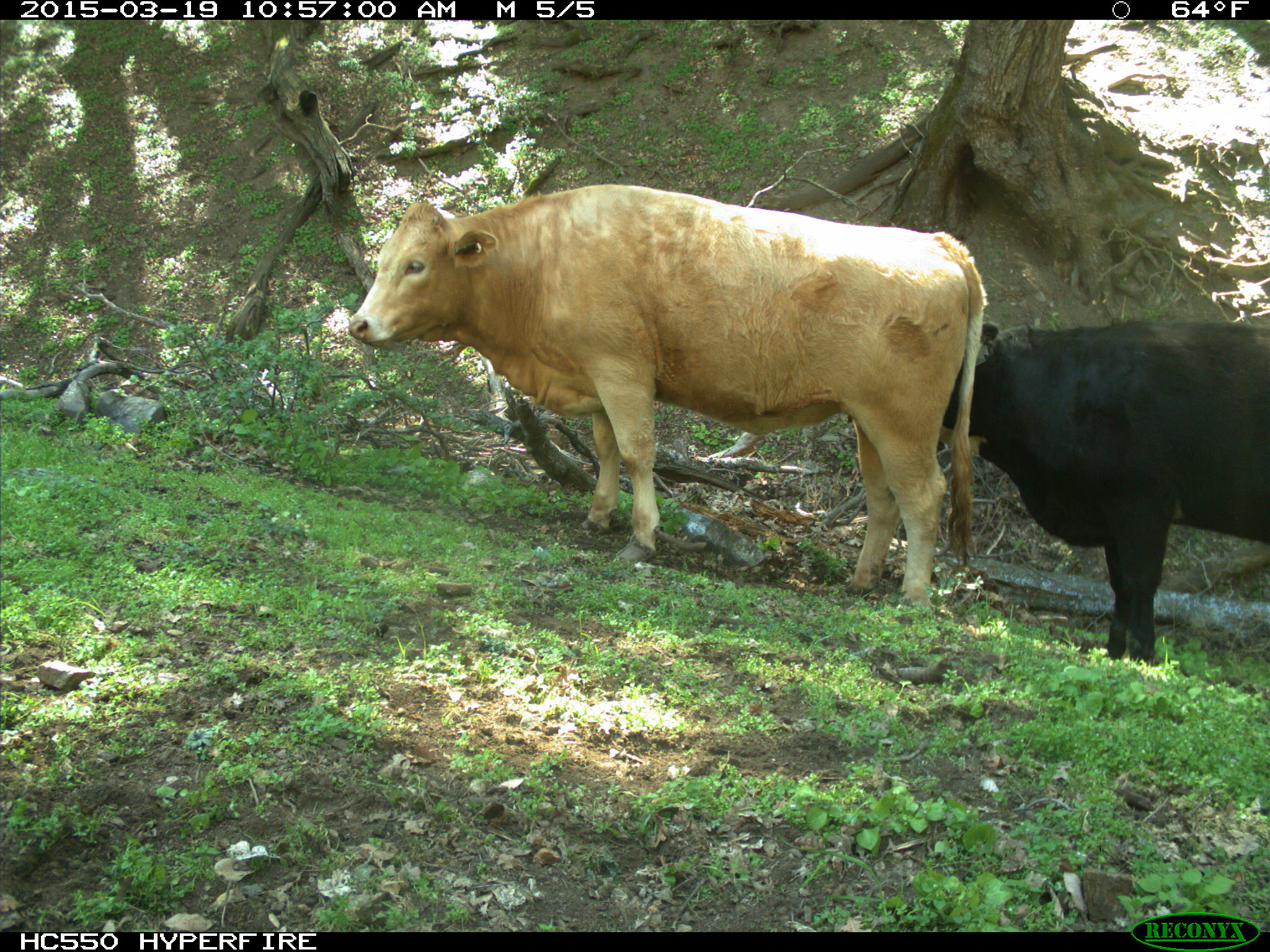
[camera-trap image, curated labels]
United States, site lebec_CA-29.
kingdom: Animalia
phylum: Chordata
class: Mammalia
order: Artiodactyla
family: Bovidae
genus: Bos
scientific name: Bos taurus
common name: domestic cow